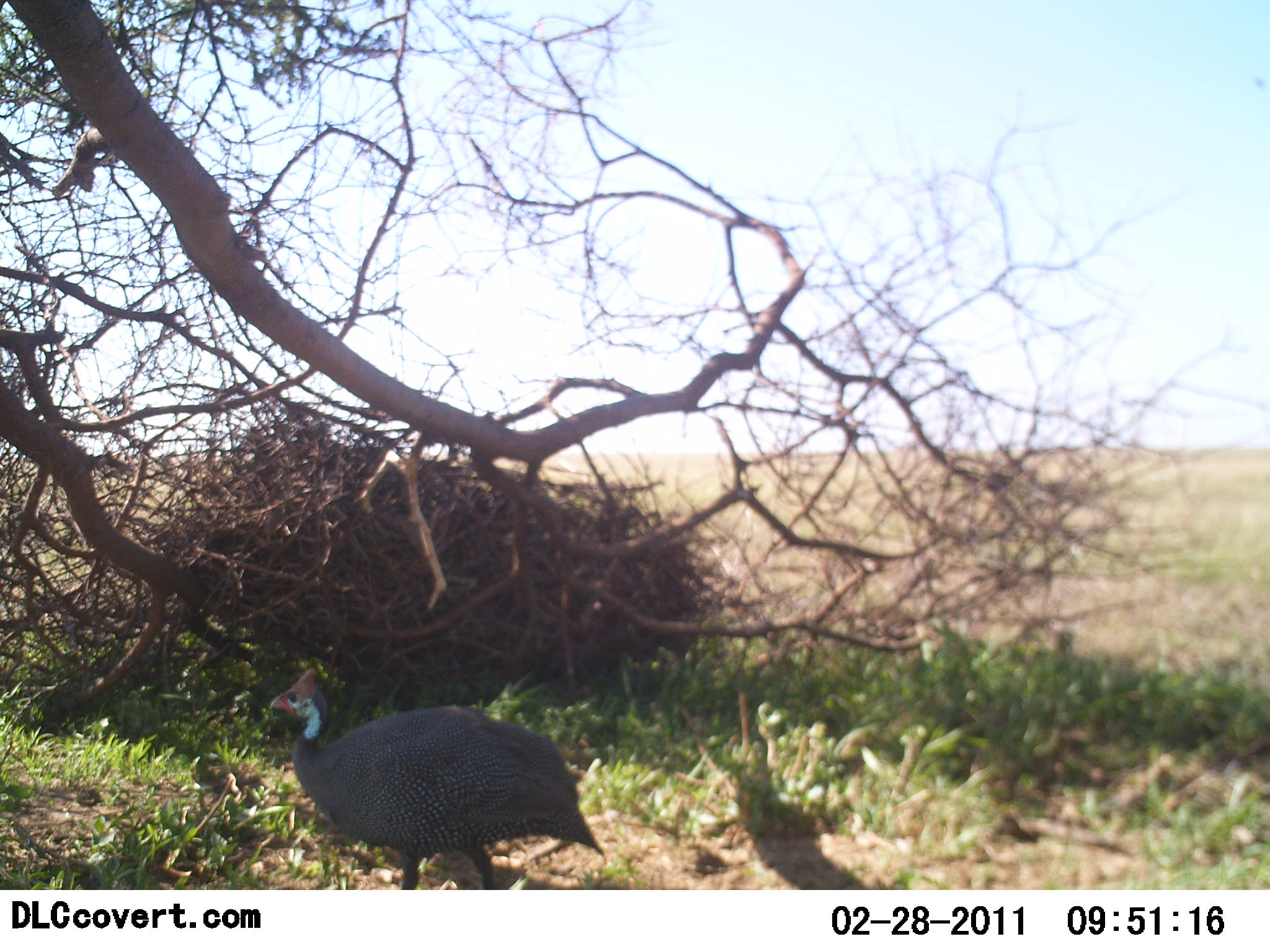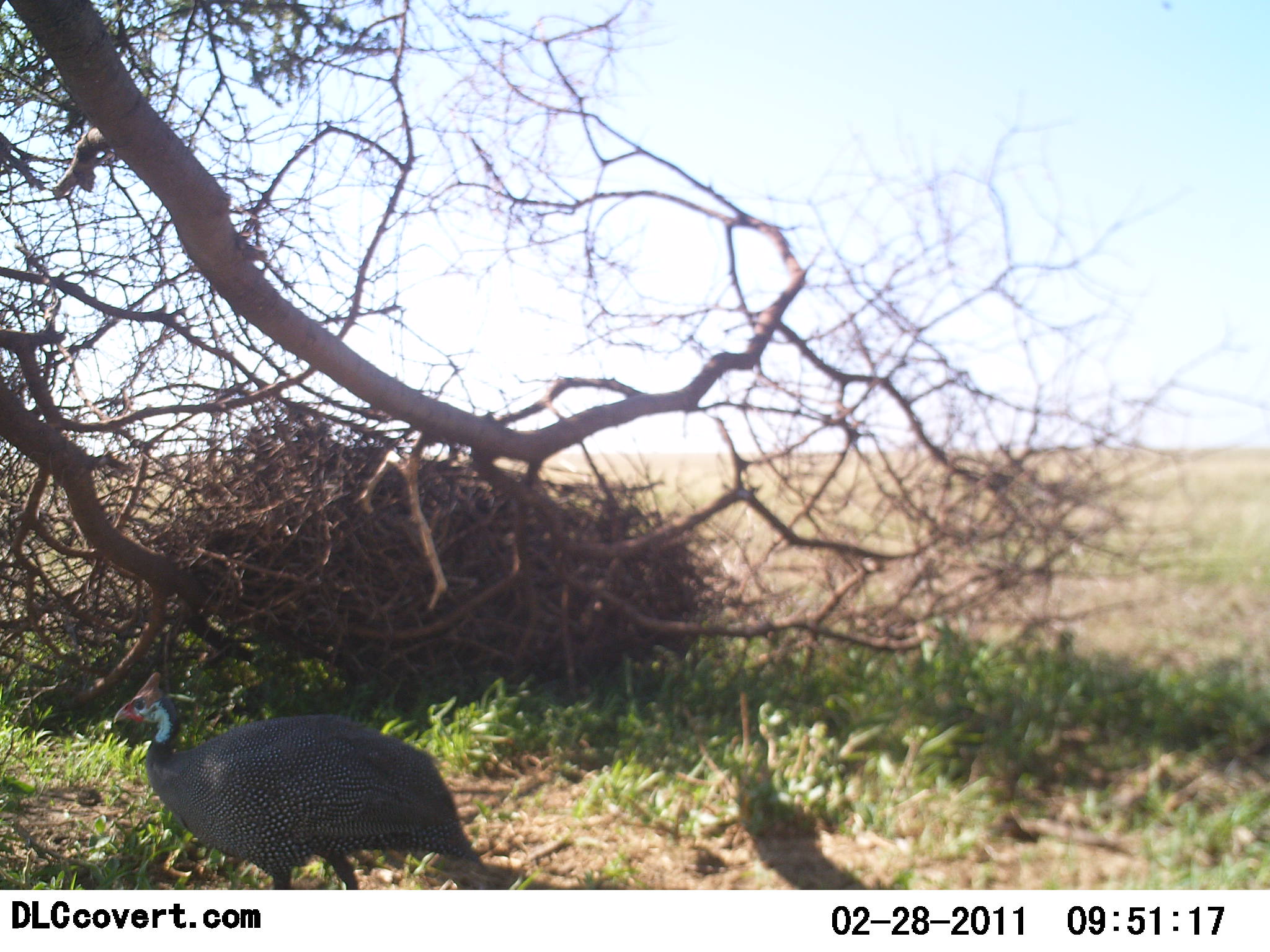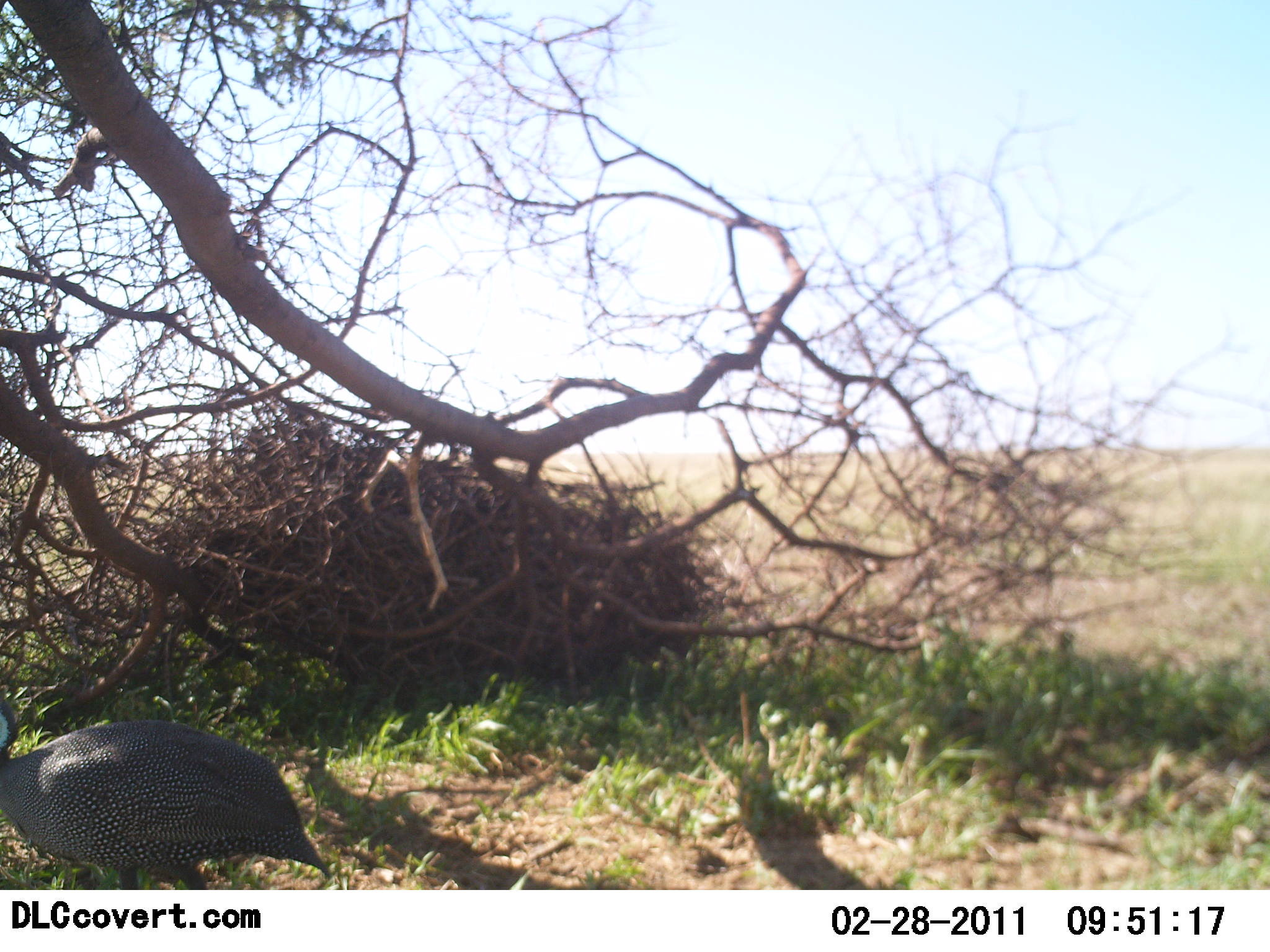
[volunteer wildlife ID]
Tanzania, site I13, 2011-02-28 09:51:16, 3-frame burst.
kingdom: Animalia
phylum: Chordata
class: Aves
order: Galliformes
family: Numididae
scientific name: Numididae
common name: guinea fowl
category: guineafowl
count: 1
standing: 27%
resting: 0%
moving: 73%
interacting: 0%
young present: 0%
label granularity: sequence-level